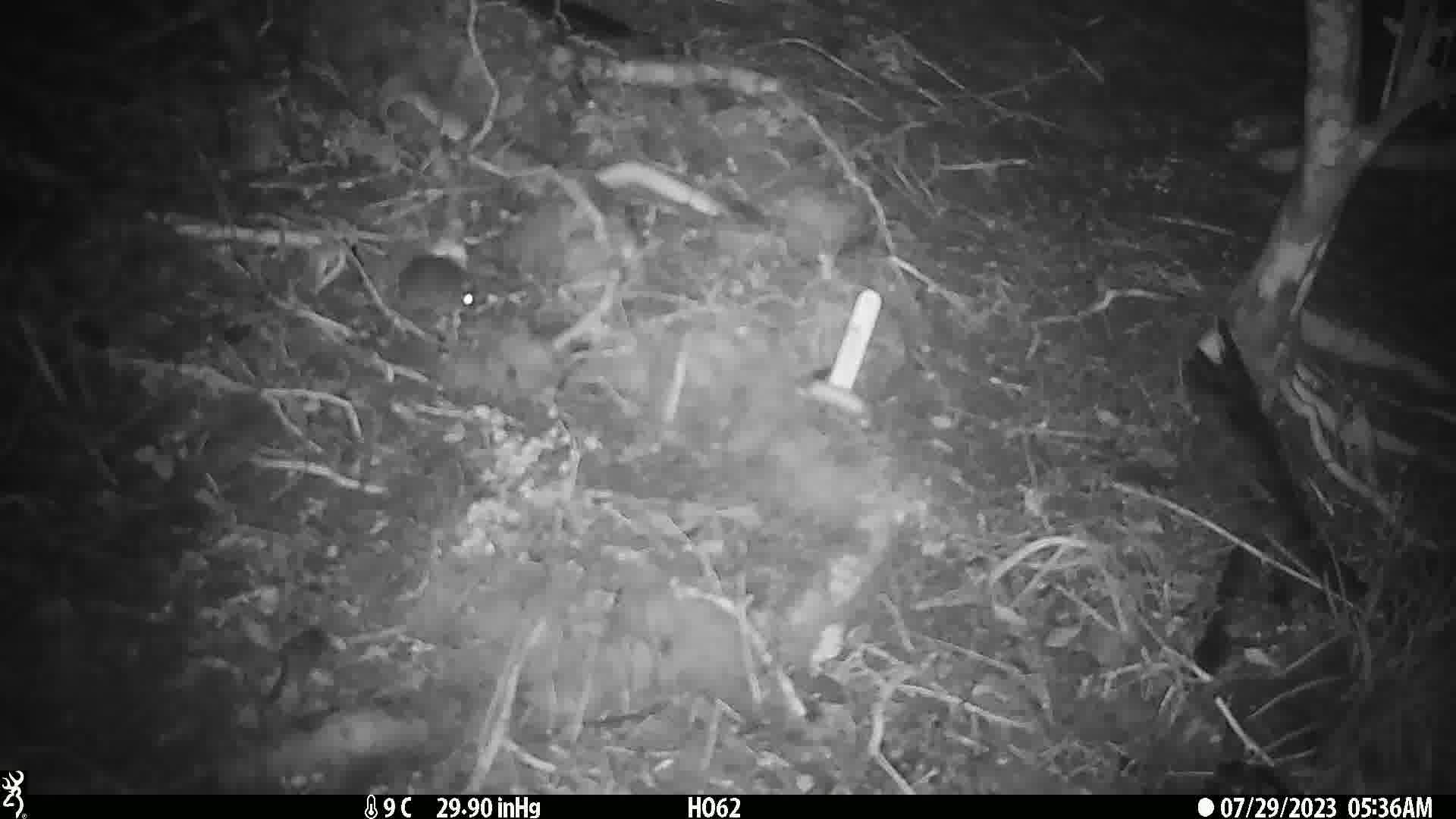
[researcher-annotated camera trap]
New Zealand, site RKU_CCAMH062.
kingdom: Animalia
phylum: Chordata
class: Mammalia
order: Rodentia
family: Muridae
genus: Rattus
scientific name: Rattus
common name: rat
Rat (Rattus).